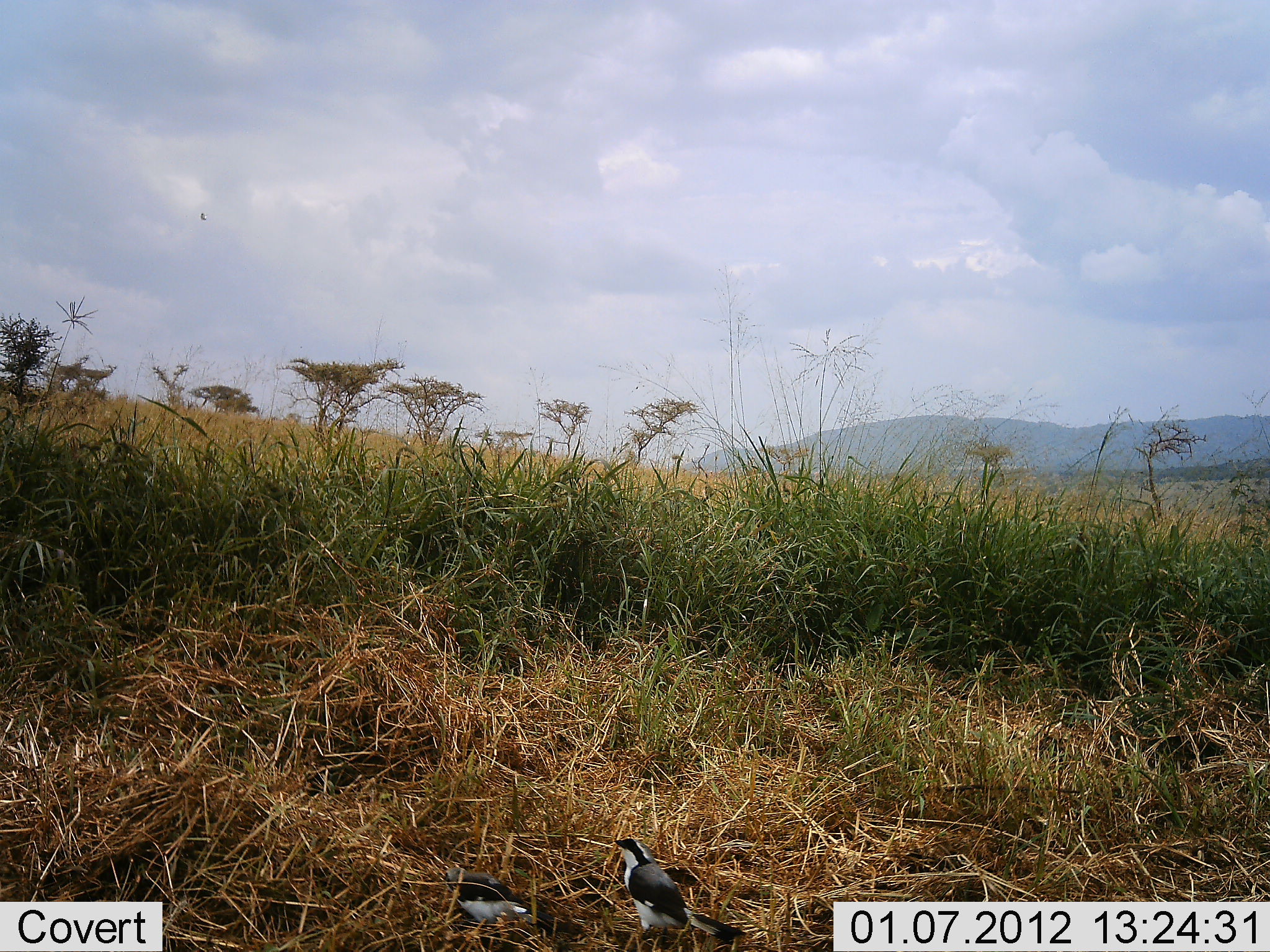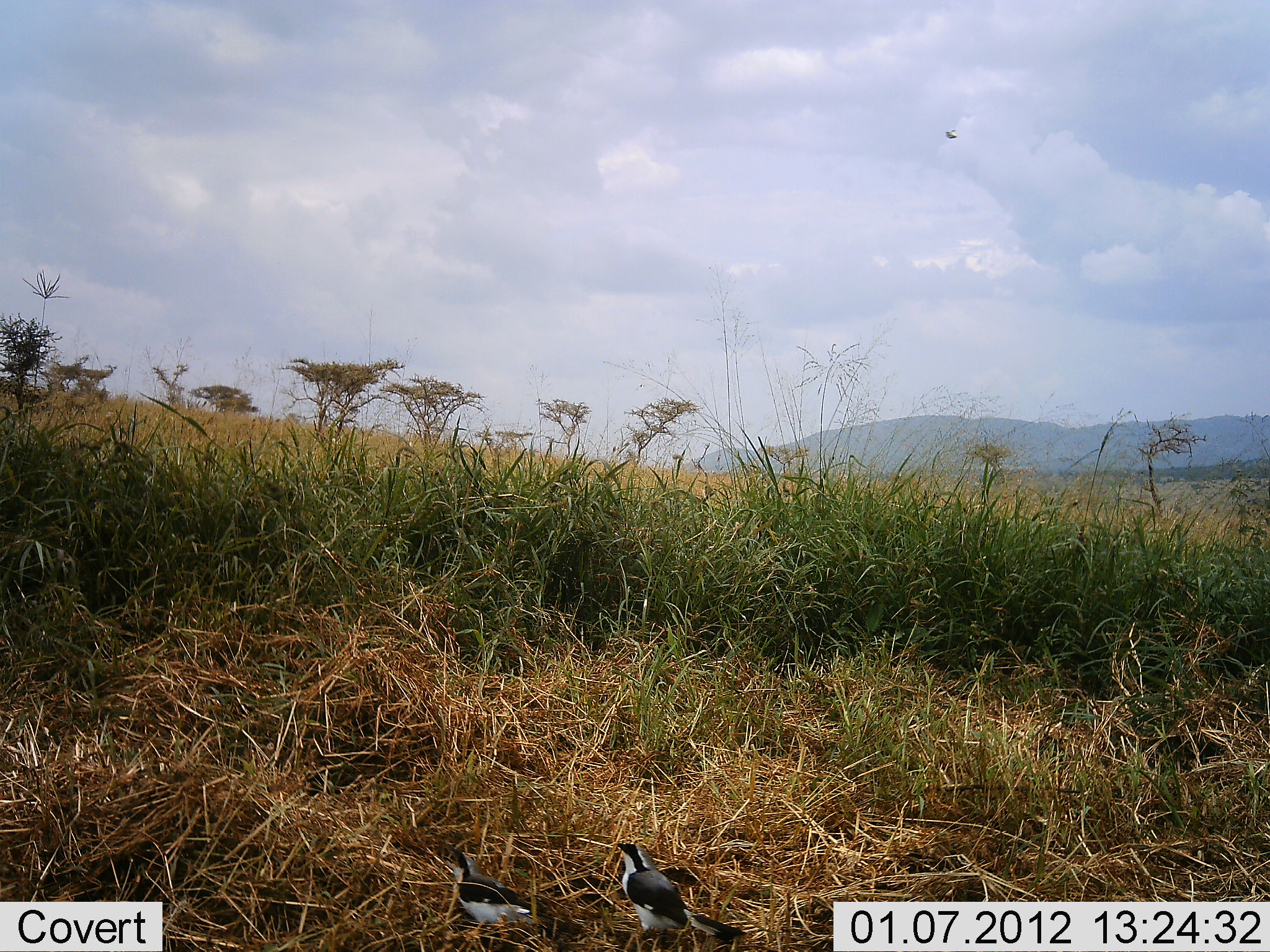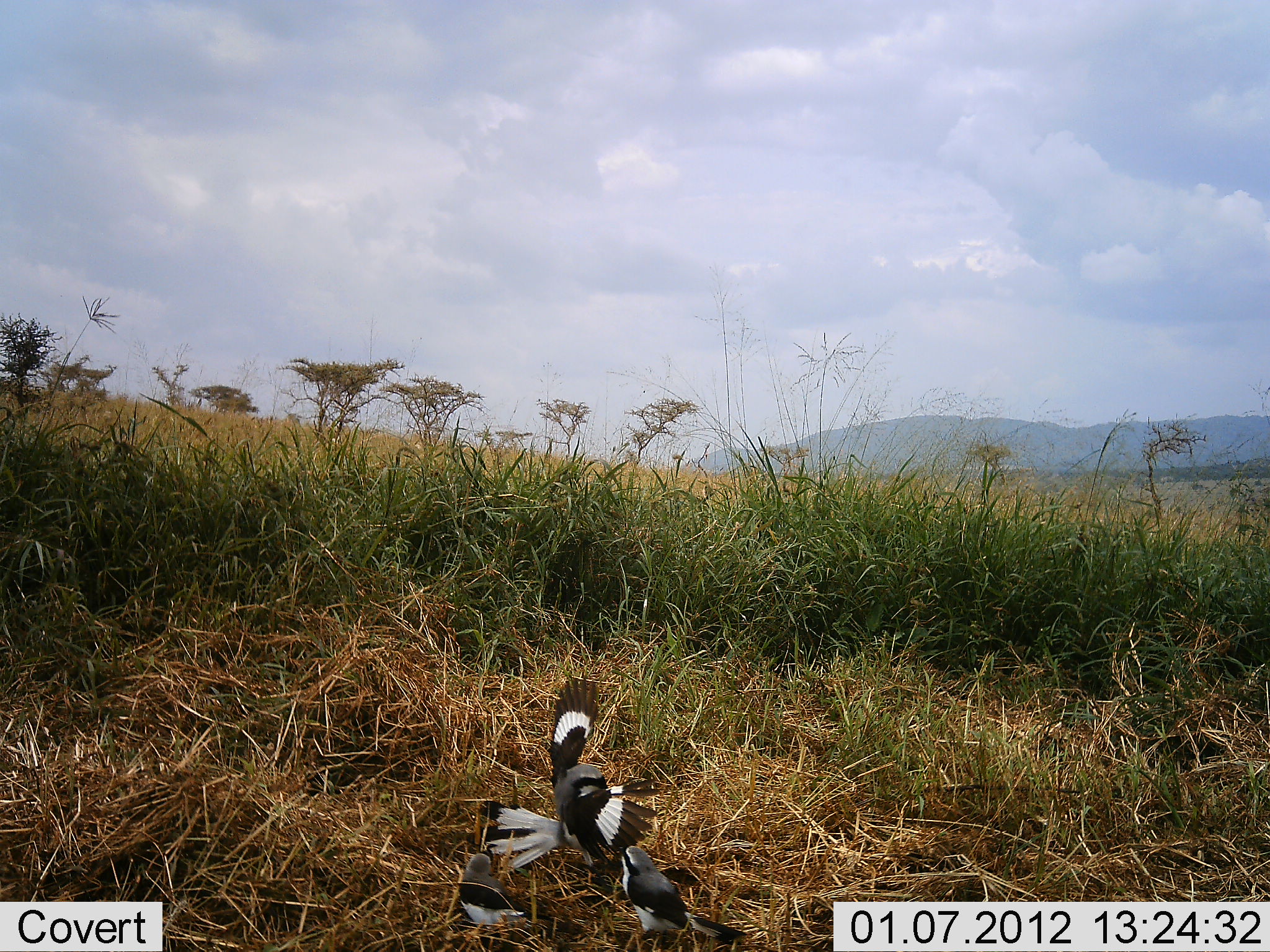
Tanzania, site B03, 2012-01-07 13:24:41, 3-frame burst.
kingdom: Animalia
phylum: Chordata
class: Aves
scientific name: Aves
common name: bird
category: otherbird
Otherbird (bird) (Aves), count 3. Behavior (volunteer vote fractions): standing 43%, resting 9%, moving 74%, interacting 35%. Young present (vote fraction): 0%. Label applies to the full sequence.